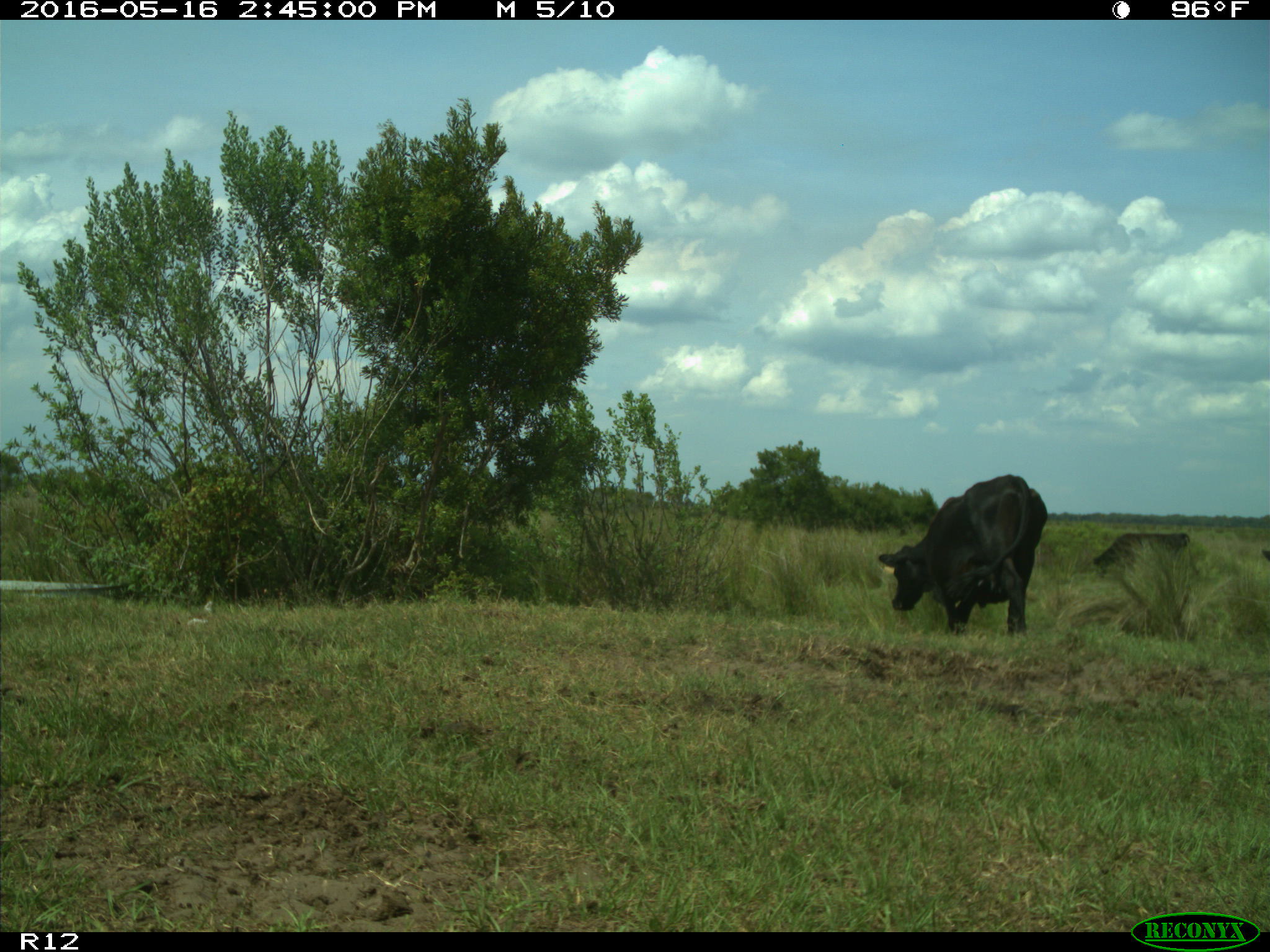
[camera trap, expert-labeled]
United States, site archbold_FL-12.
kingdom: Animalia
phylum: Chordata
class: Mammalia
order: Artiodactyla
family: Bovidae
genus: Bos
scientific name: Bos taurus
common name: domestic cow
Bos taurus (domestic cow).